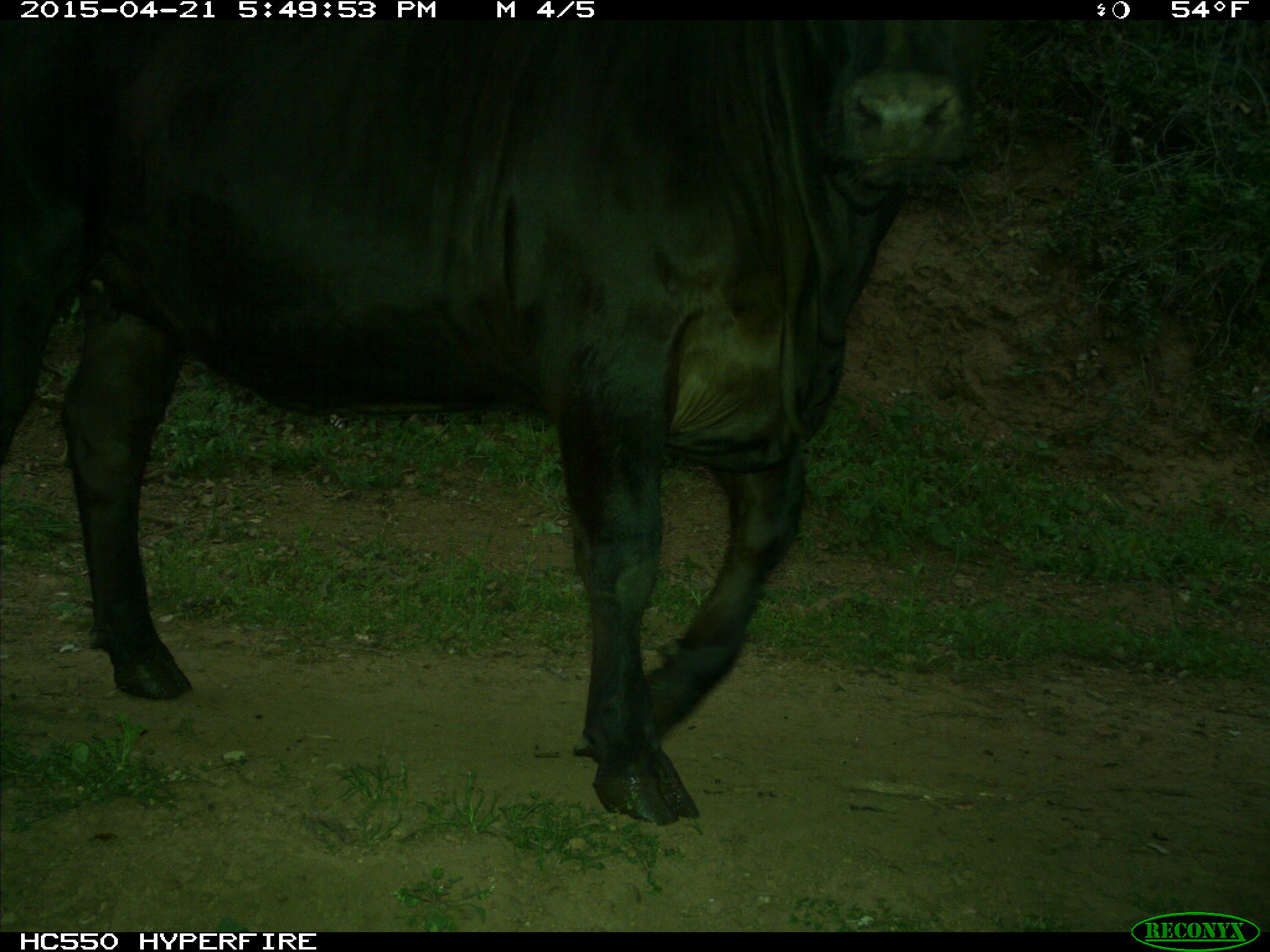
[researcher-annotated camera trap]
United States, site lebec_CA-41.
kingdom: Animalia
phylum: Chordata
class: Mammalia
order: Artiodactyla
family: Bovidae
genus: Bos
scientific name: Bos taurus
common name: domestic cow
Bos taurus (domestic cow).